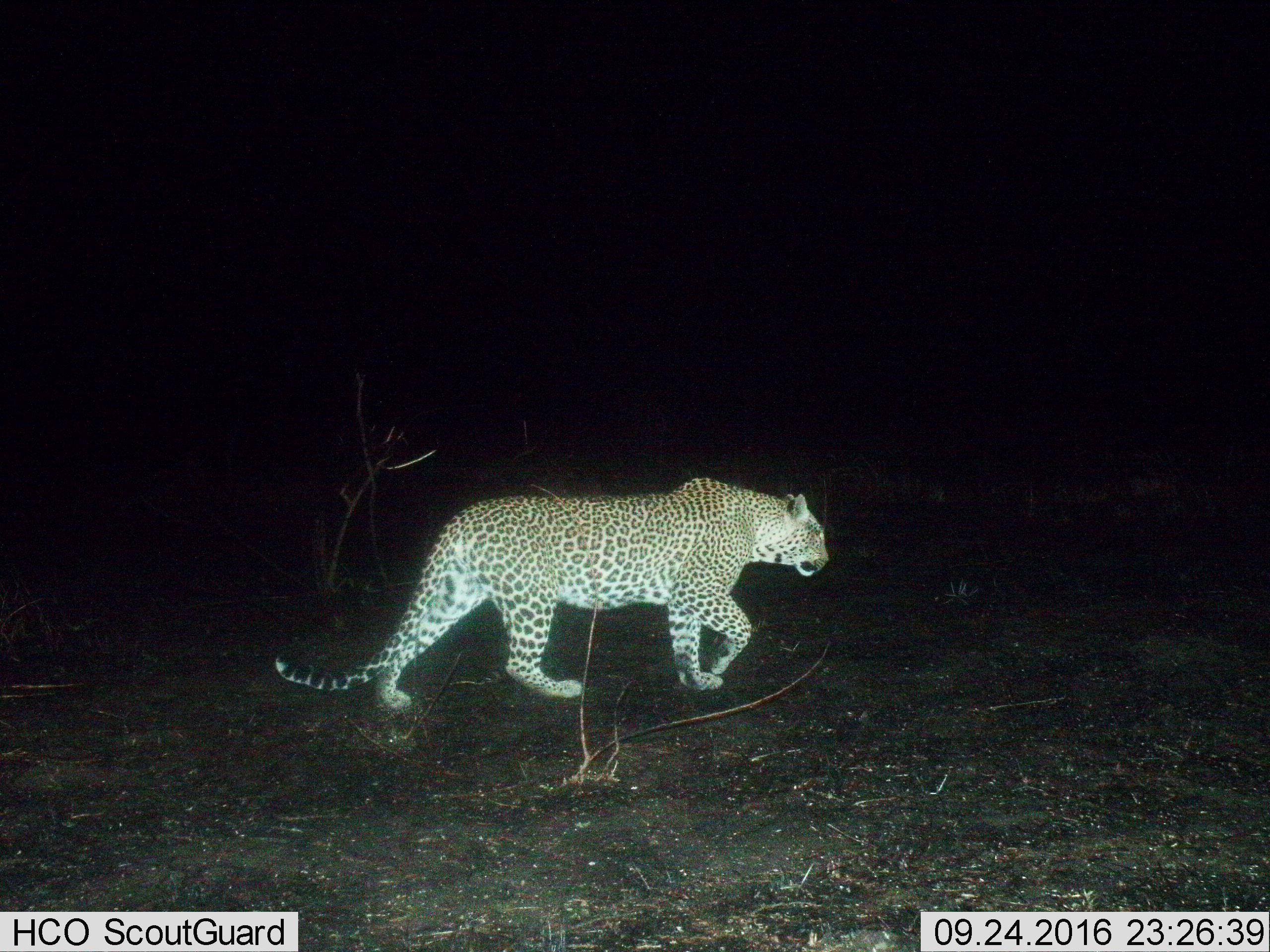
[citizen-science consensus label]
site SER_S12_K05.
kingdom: Animalia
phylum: Chordata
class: Mammalia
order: Carnivora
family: Felidae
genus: Panthera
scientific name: Panthera pardus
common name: leopard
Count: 1.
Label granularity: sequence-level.